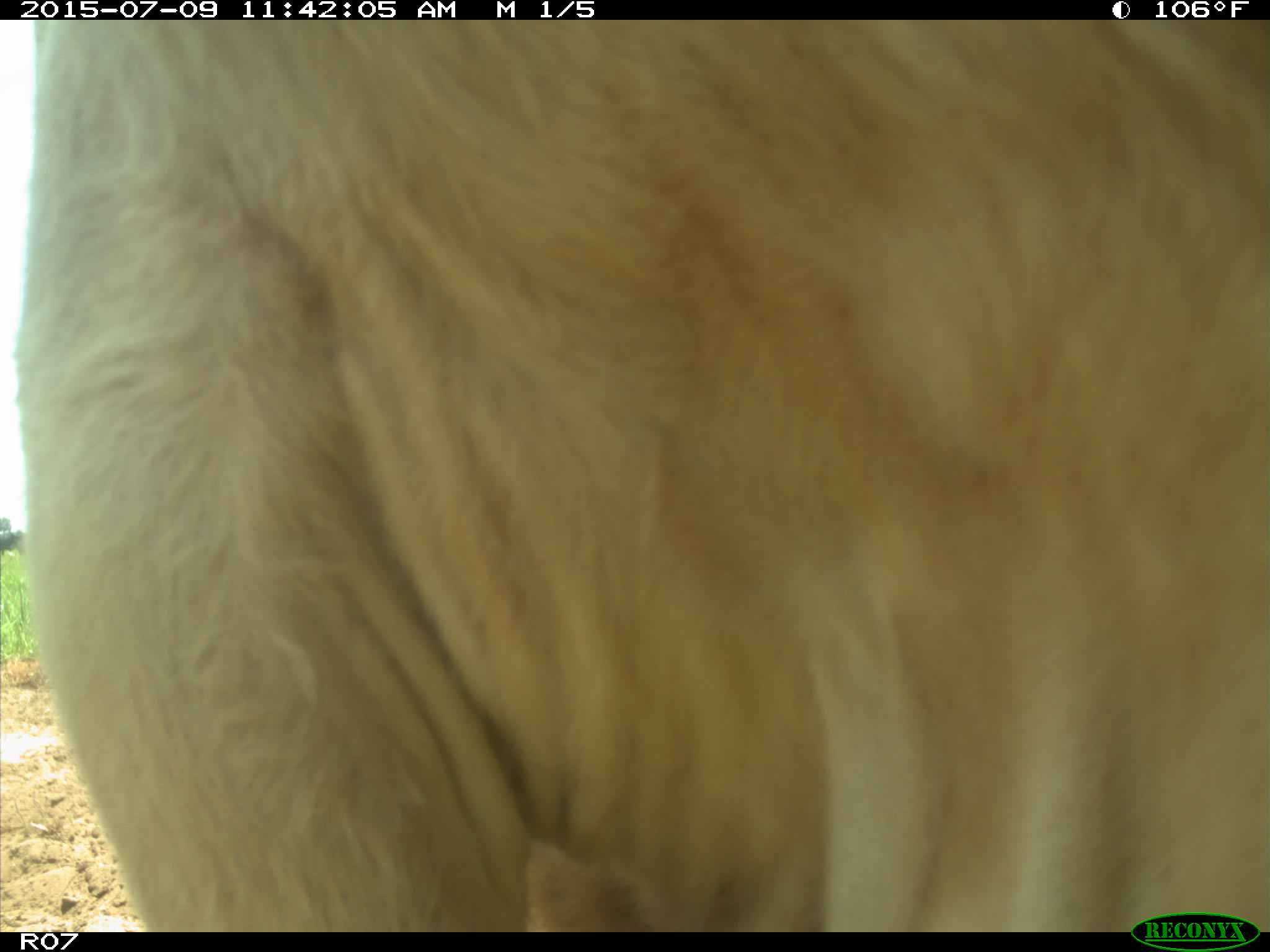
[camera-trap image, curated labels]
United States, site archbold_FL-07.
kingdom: Animalia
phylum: Chordata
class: Mammalia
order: Artiodactyla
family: Bovidae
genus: Bos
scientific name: Bos taurus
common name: domestic cow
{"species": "Bos taurus (domestic cow)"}